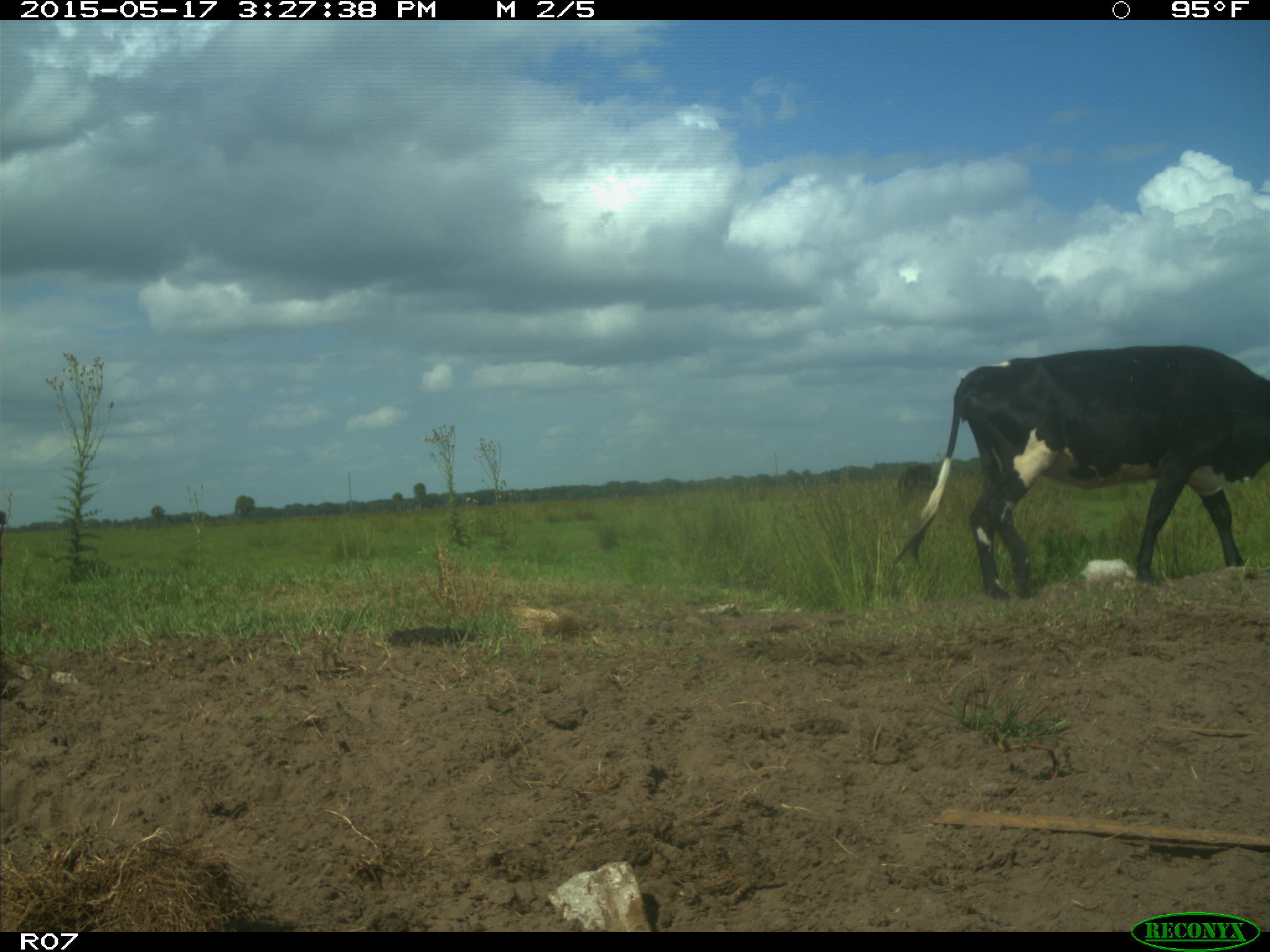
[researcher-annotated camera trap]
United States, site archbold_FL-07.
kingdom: Animalia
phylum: Chordata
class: Mammalia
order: Artiodactyla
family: Bovidae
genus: Bos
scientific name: Bos taurus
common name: domestic cow